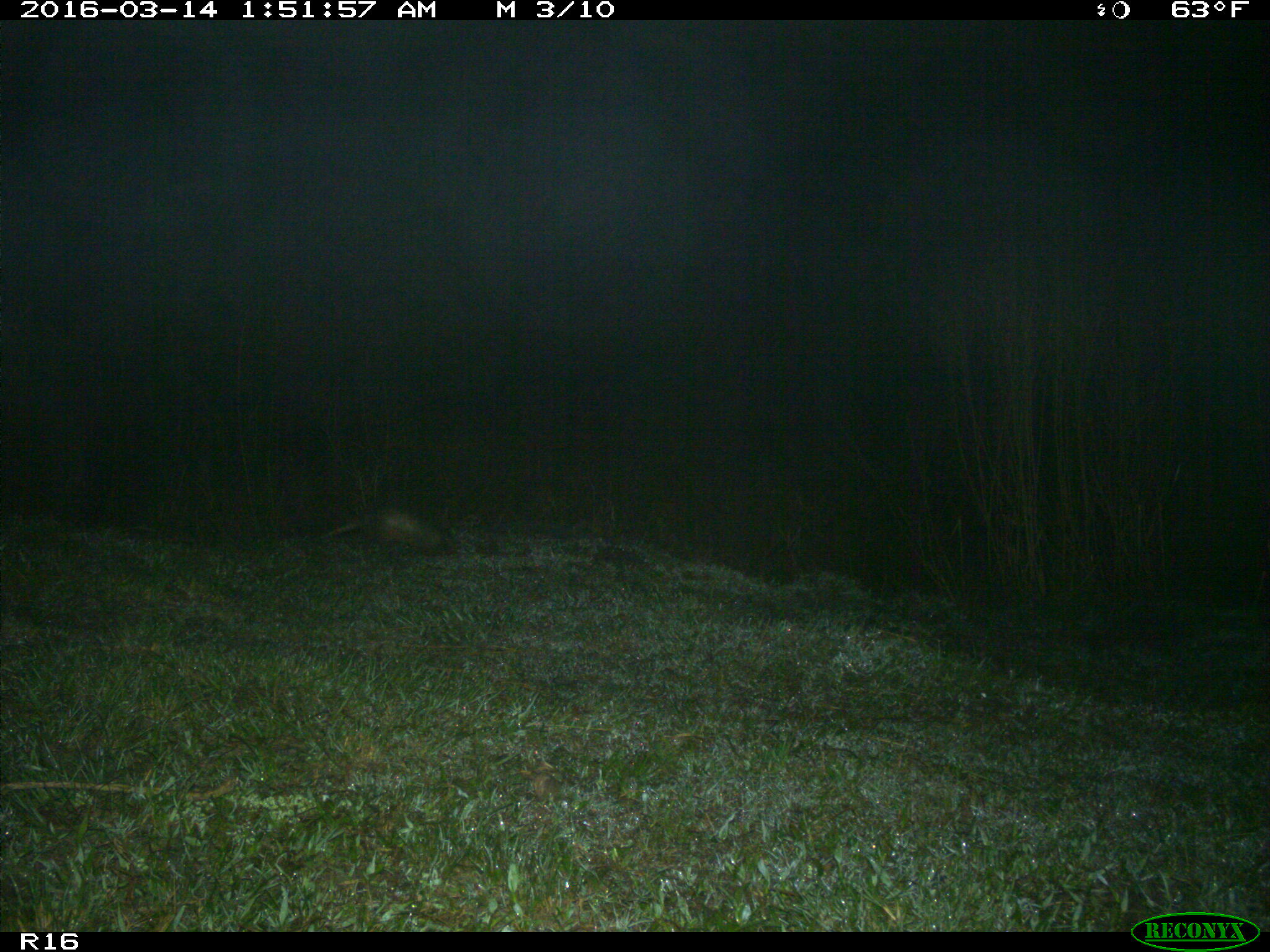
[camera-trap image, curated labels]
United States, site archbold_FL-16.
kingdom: Animalia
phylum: Chordata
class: Mammalia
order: Cingulata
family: Dasypodidae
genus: Dasypus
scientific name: Dasypus novemcinctus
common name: nine-banded armadillo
Dasypus novemcinctus (nine-banded armadillo).